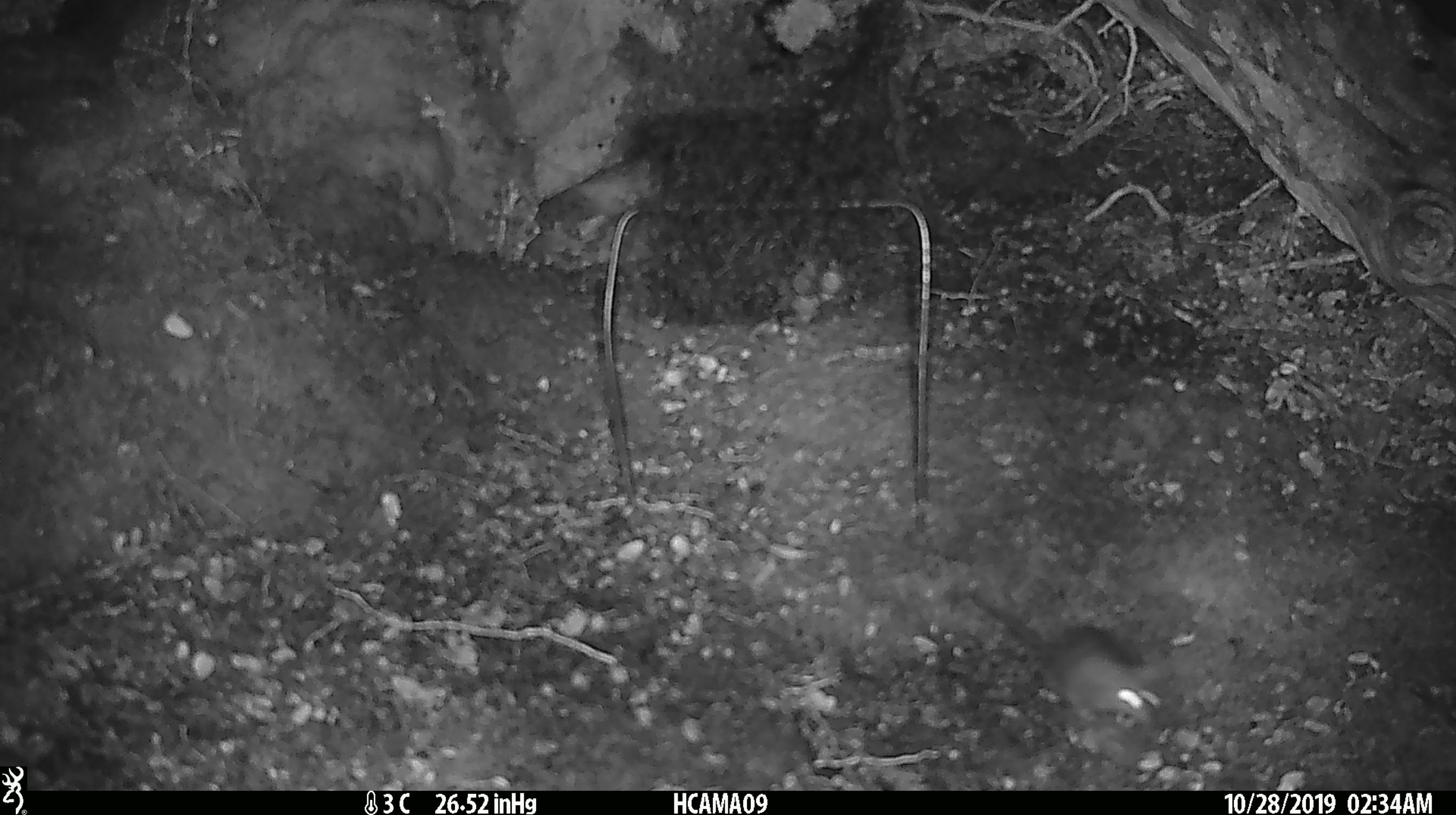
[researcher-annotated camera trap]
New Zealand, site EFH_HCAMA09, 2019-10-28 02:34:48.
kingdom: Animalia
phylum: Chordata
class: Mammalia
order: Rodentia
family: Muridae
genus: Mus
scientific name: Mus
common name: mouse